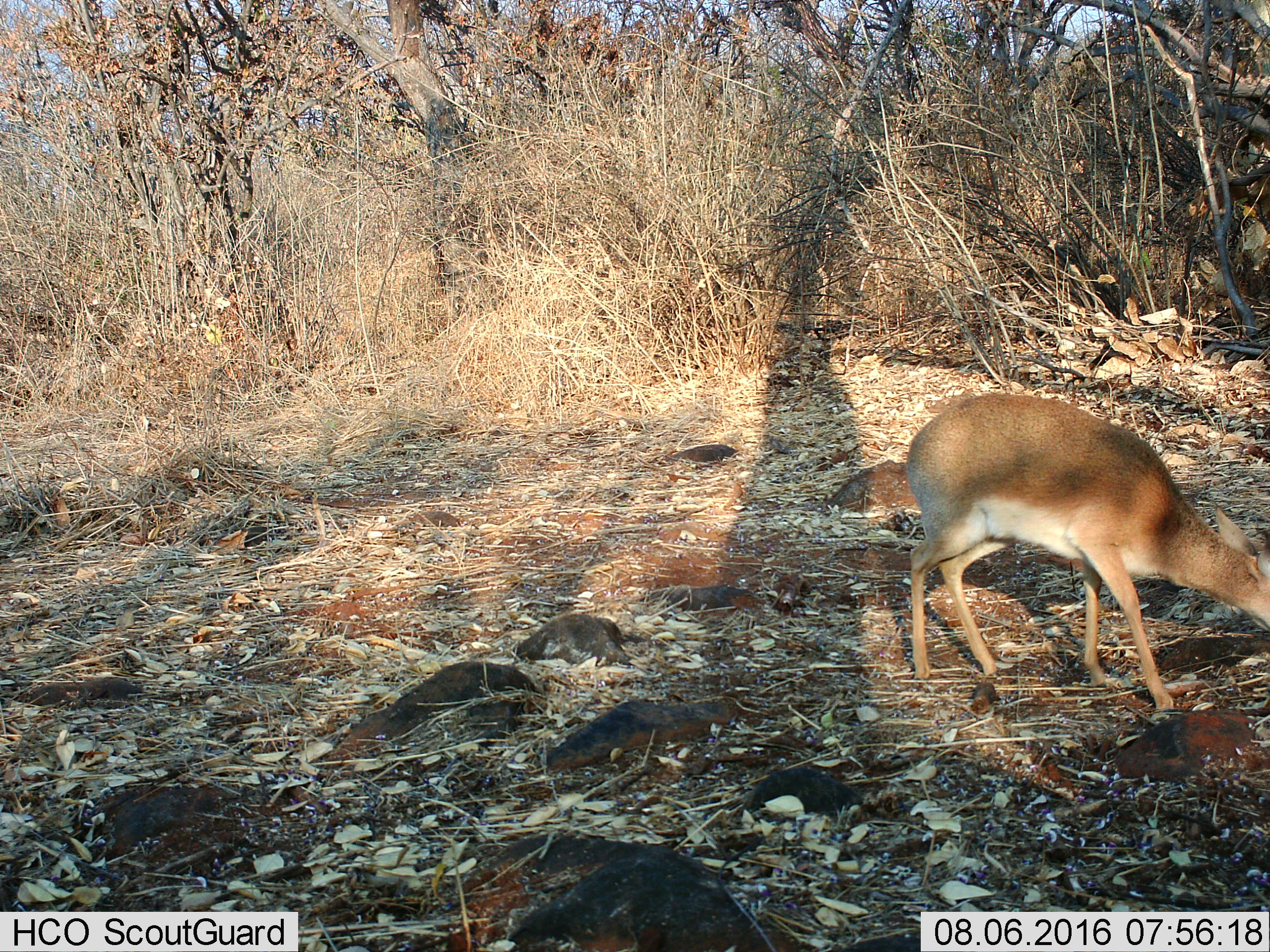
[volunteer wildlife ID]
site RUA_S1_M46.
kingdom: Animalia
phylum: Chordata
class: Mammalia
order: Artiodactyla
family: Bovidae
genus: Madoqua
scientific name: Madoqua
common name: dik-dik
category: dikdik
Dikdik (dik-dik) (Madoqua), count 1. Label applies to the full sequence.